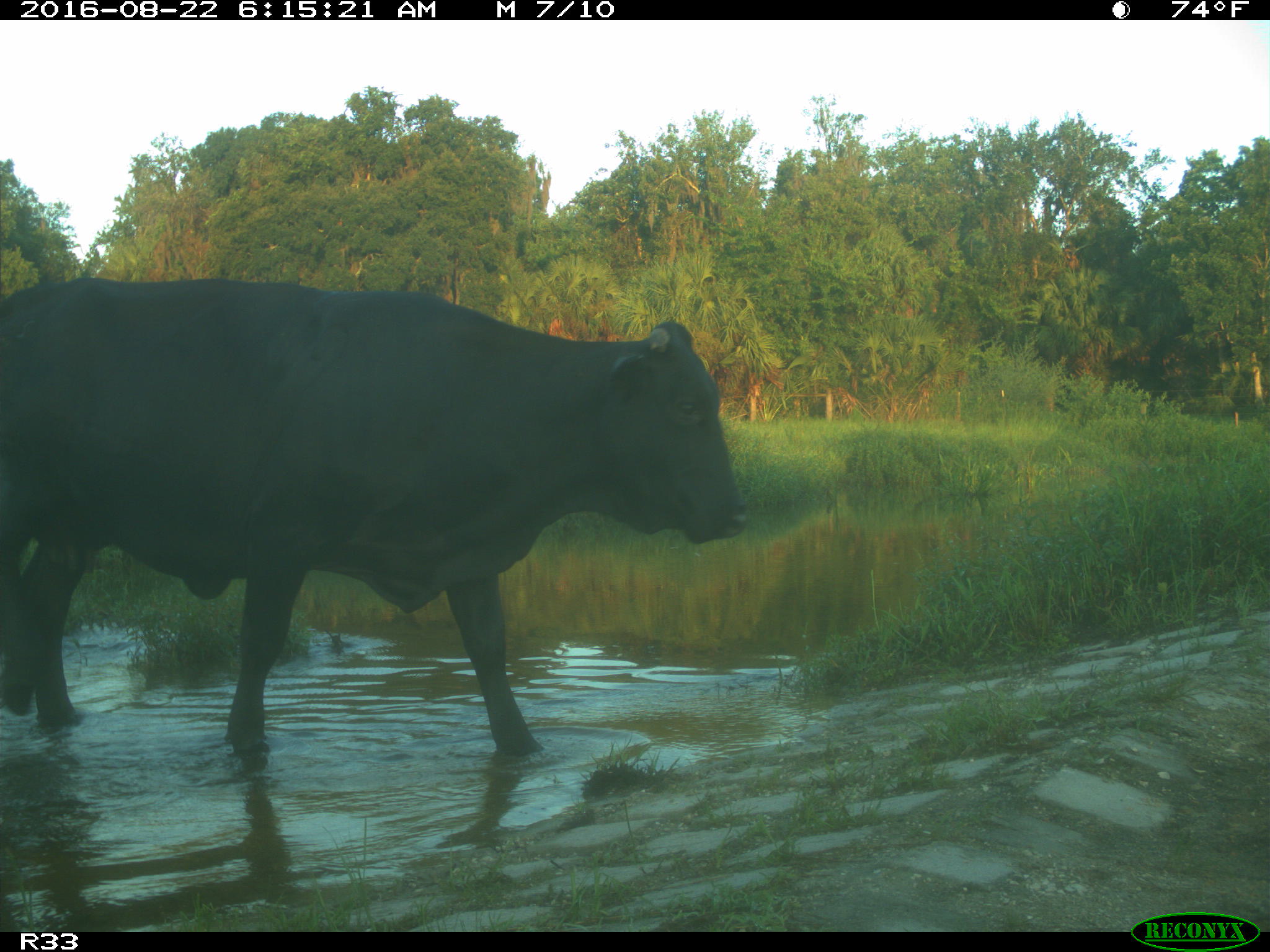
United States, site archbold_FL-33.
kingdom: Animalia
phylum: Chordata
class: Mammalia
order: Artiodactyla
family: Bovidae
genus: Bos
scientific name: Bos taurus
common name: domestic cow